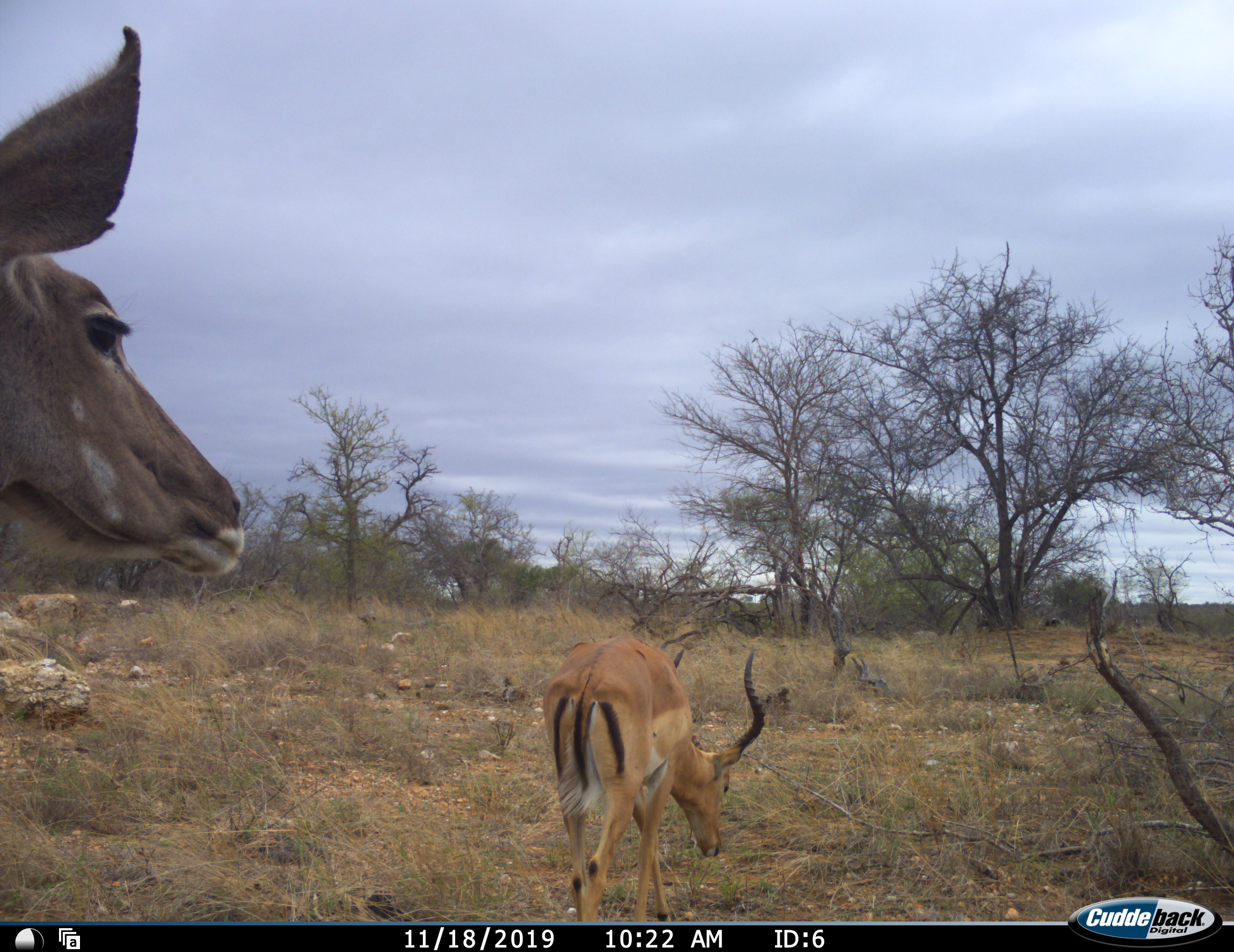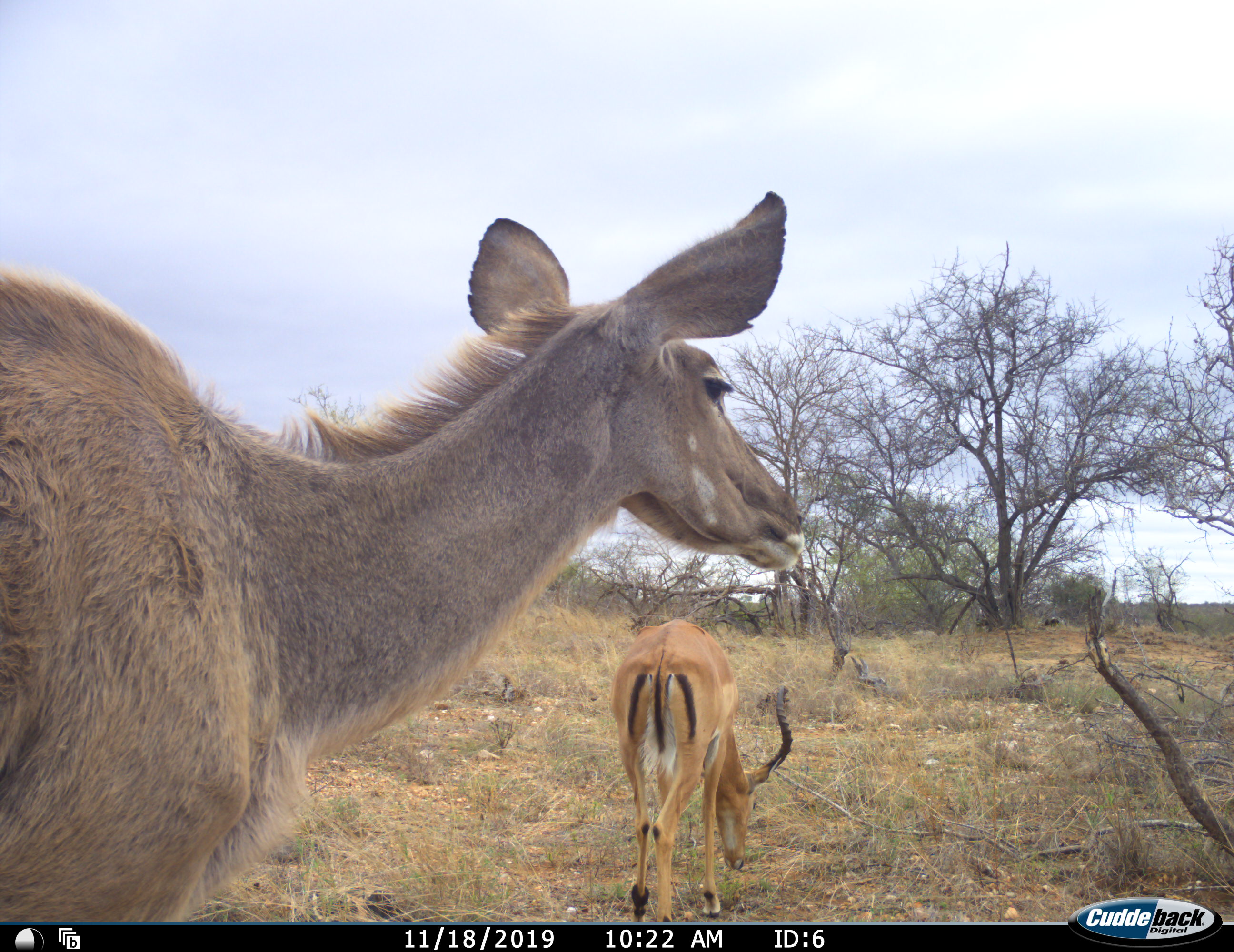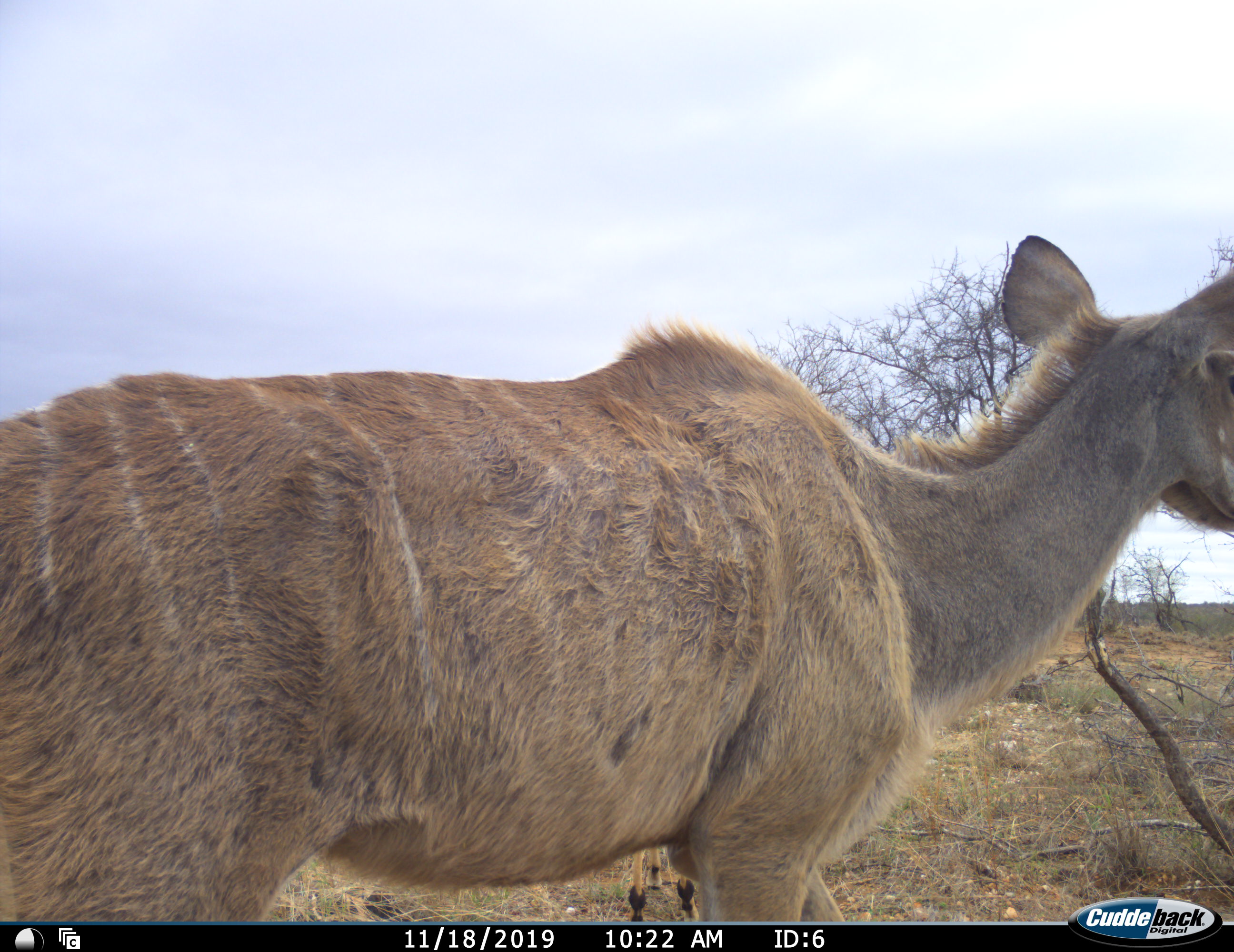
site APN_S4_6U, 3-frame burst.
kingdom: Animalia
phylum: Chordata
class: Mammalia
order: Artiodactyla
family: Bovidae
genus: Aepyceros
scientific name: Aepyceros melampus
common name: impala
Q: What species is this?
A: Impala (Aepyceros melampus).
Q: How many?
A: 1.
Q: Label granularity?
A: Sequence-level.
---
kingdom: Animalia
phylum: Chordata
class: Mammalia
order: Artiodactyla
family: Bovidae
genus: Tragelaphus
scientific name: Tragelaphus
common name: kudu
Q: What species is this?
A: Kudu (Tragelaphus).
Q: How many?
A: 1.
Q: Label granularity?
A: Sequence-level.